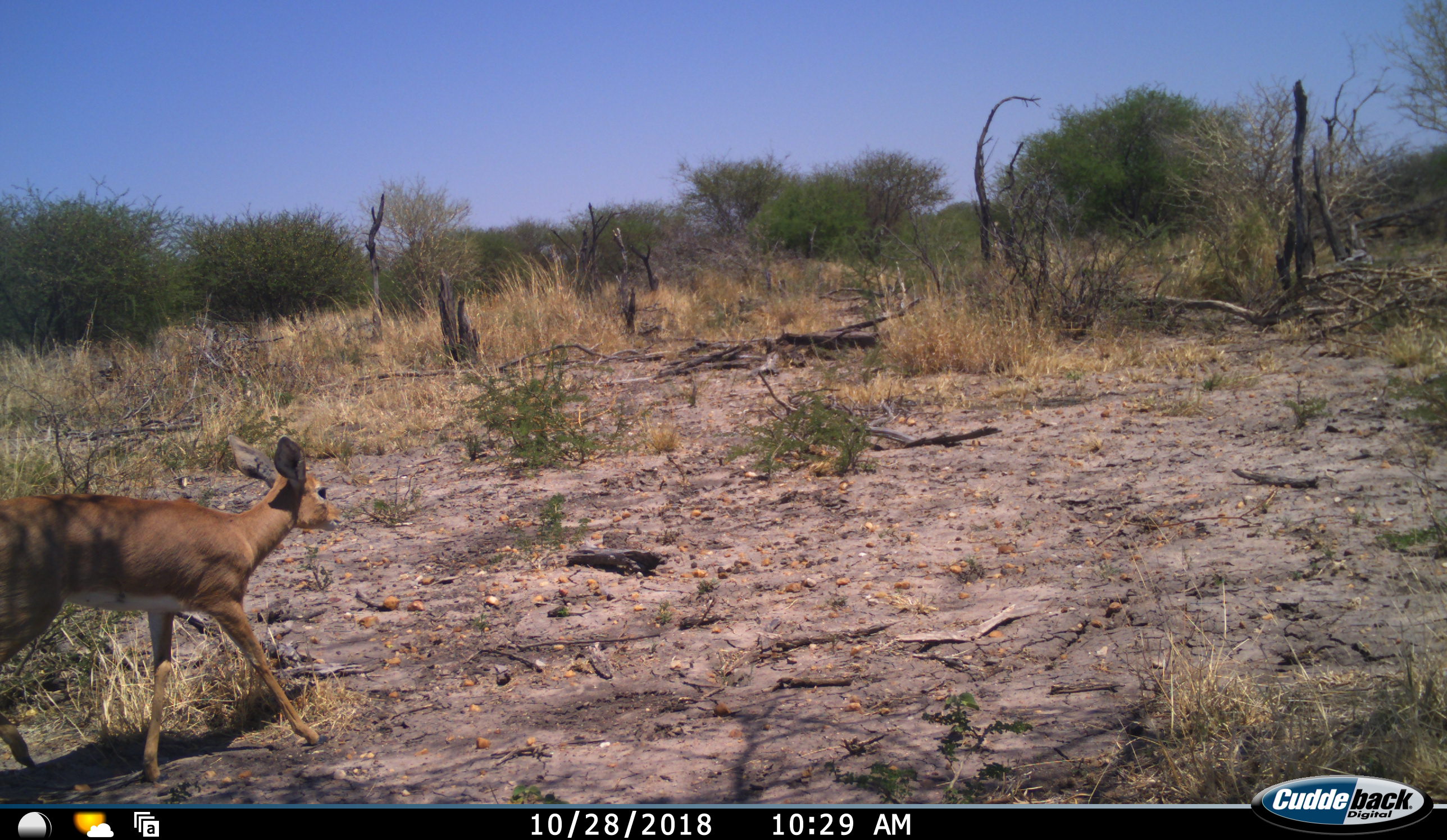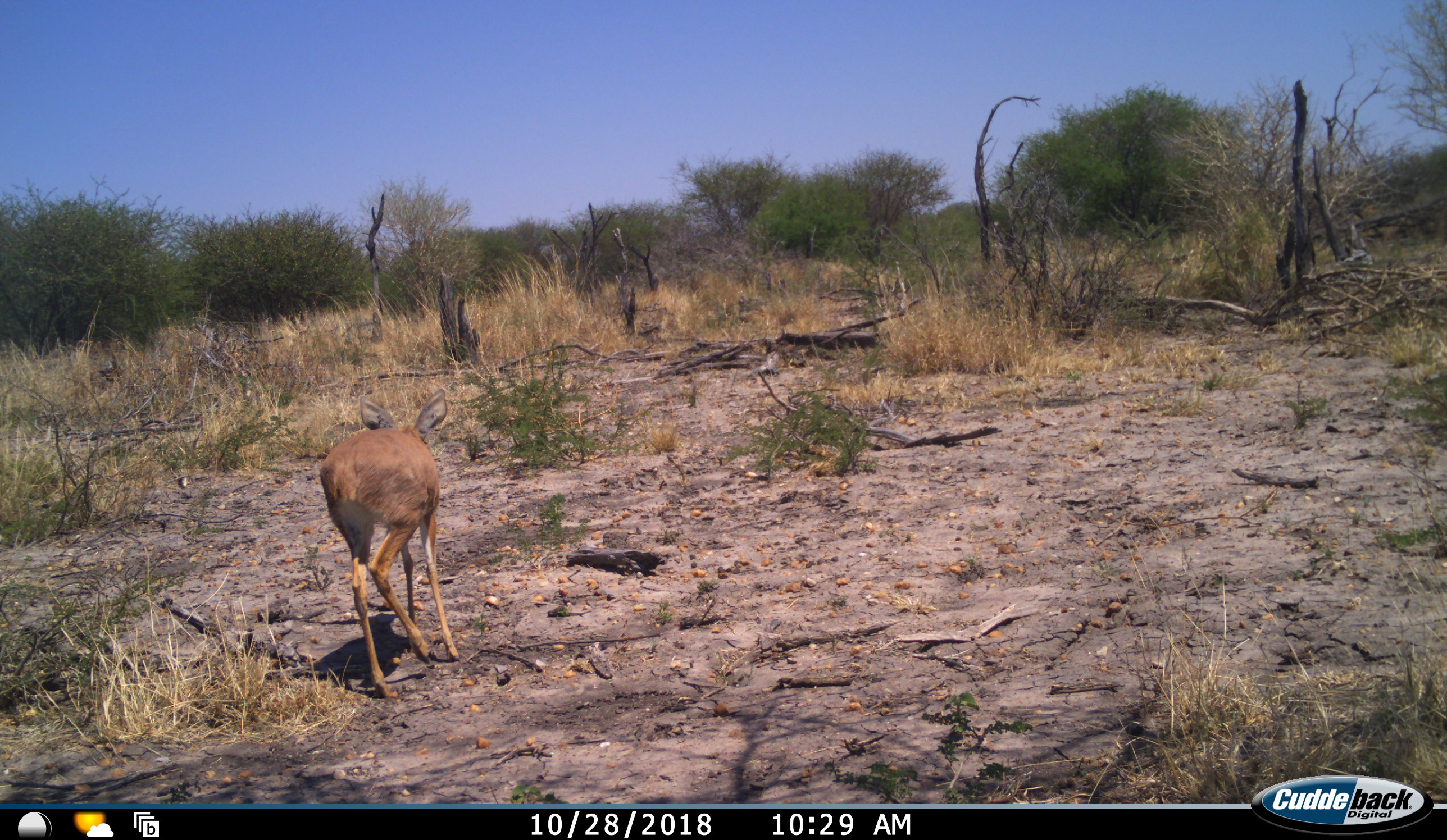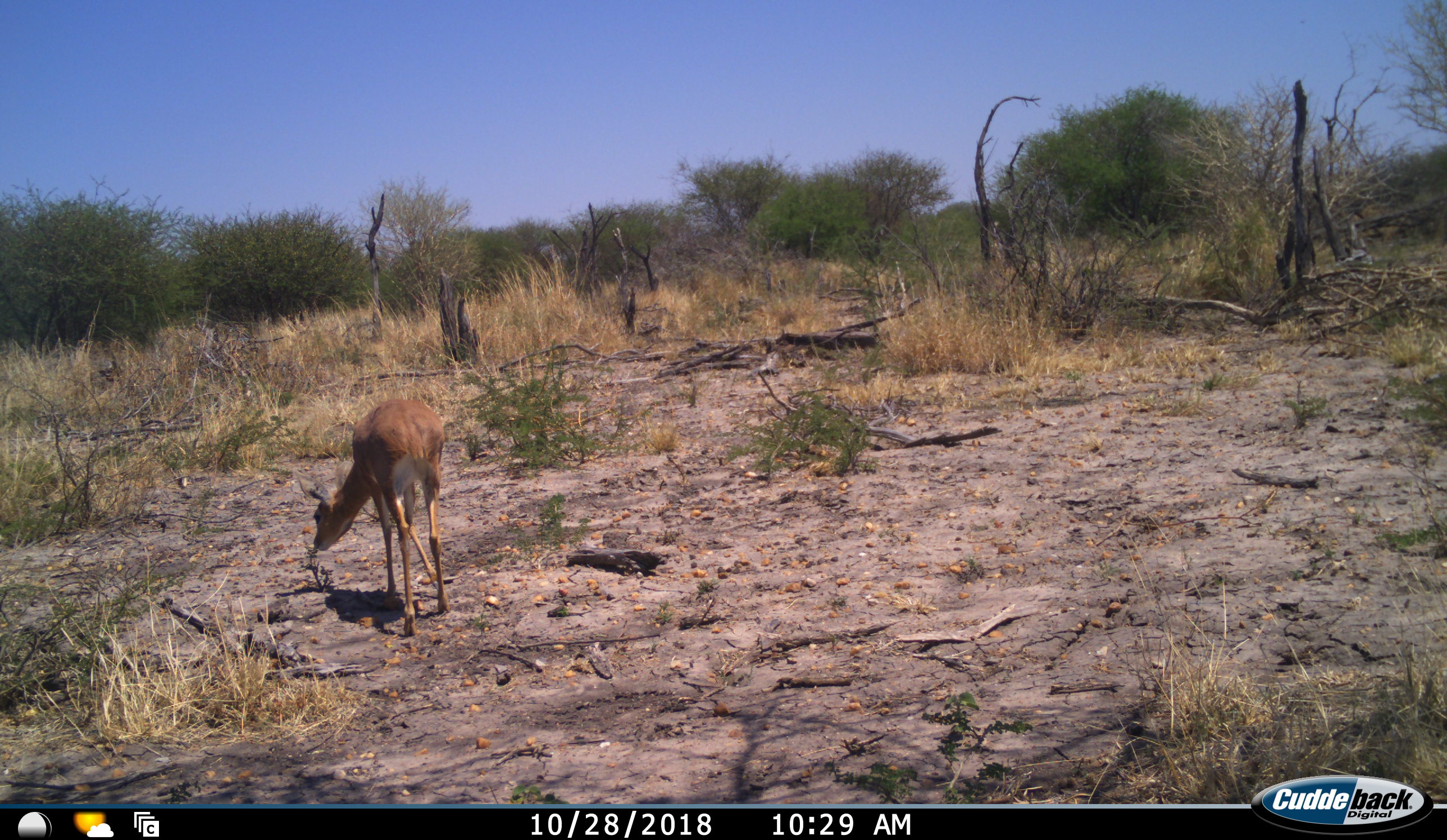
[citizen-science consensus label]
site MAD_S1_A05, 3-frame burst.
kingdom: Animalia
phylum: Chordata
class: Mammalia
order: Artiodactyla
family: Bovidae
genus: Raphicerus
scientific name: Raphicerus campestris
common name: steenbok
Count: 1.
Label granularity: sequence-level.